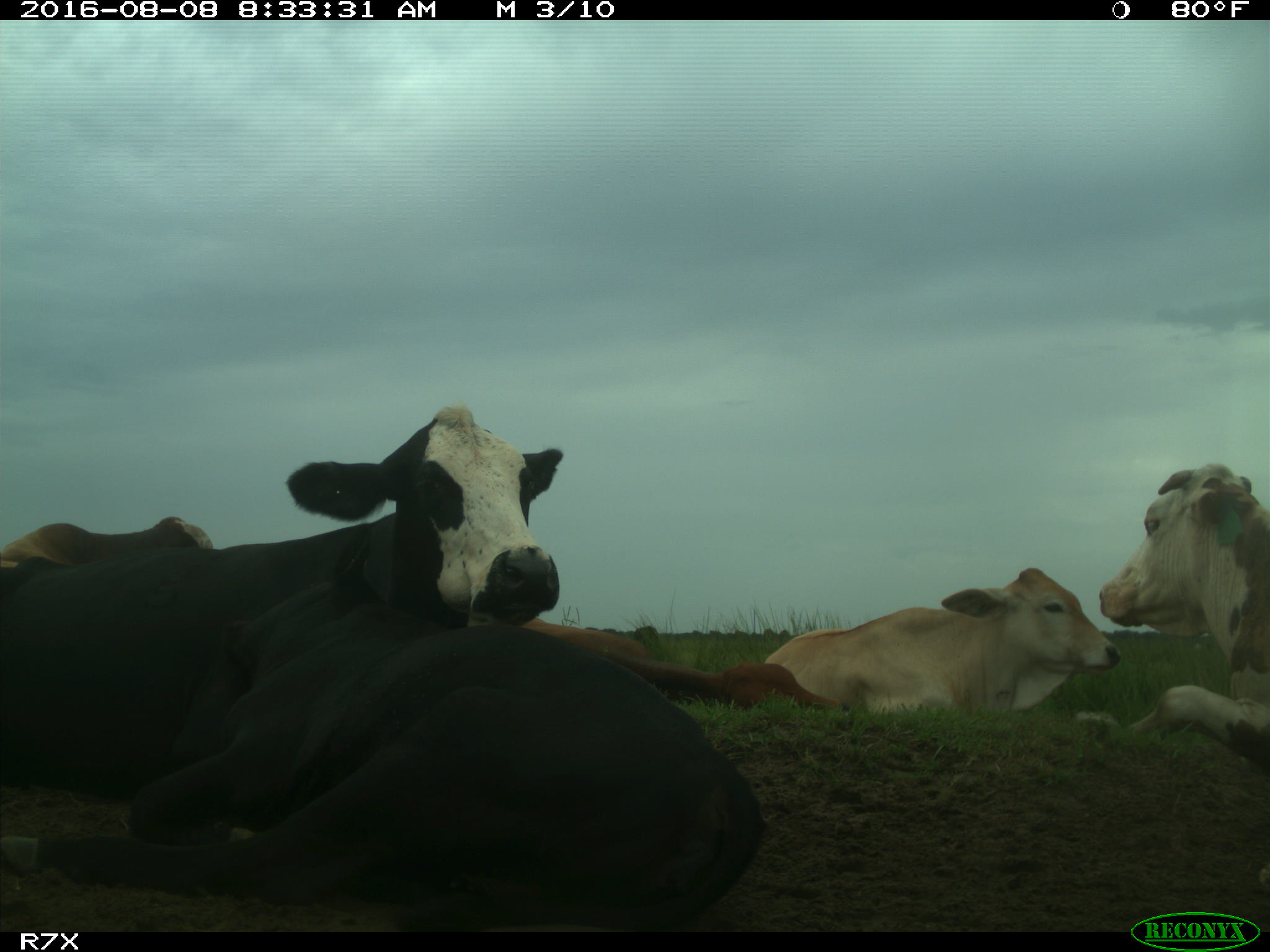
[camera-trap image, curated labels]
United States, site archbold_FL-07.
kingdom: Animalia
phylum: Chordata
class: Mammalia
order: Artiodactyla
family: Bovidae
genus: Bos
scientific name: Bos taurus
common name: domestic cow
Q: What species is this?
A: Bos taurus (domestic cow).